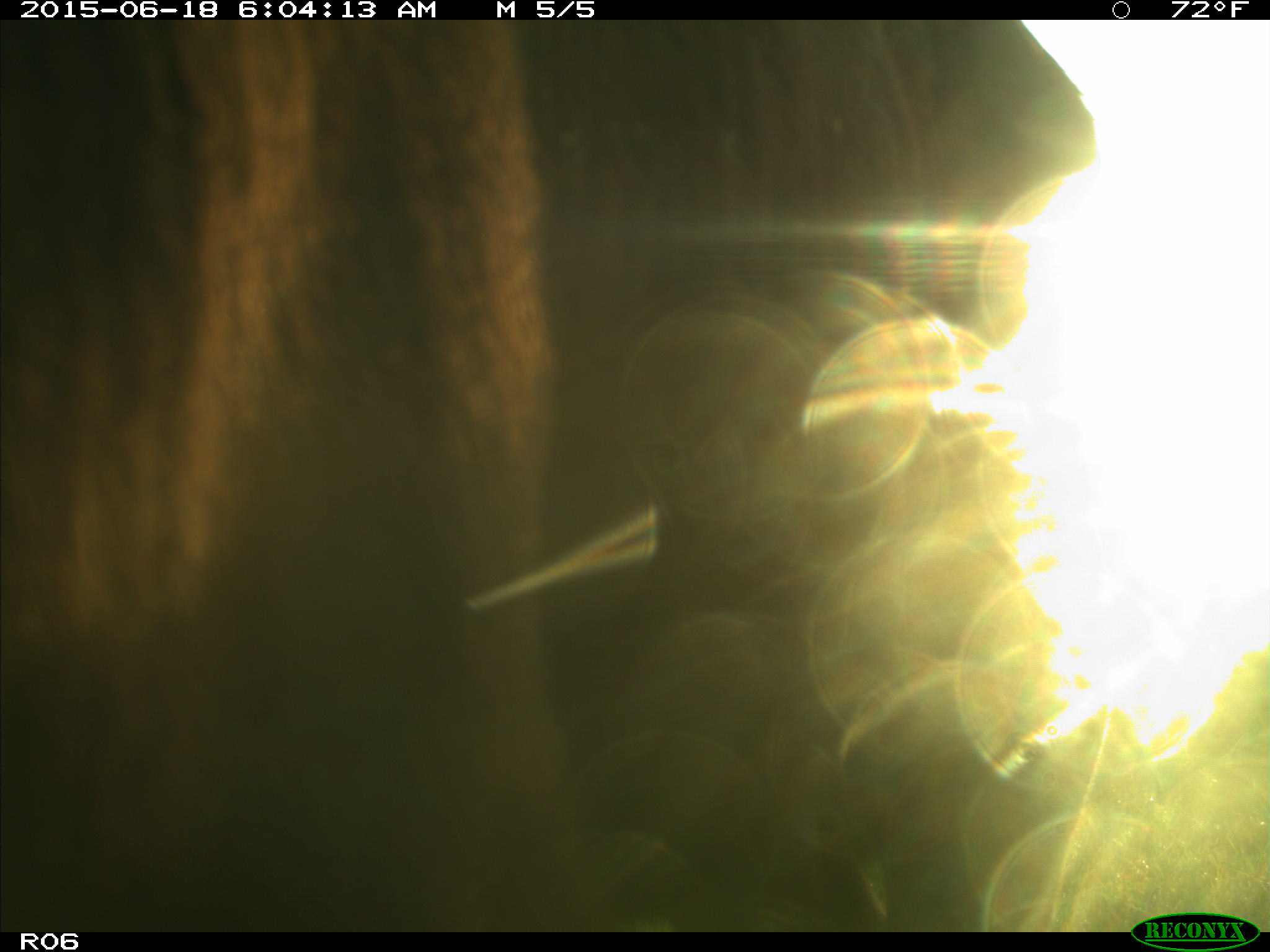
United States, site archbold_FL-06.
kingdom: Animalia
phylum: Chordata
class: Mammalia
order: Artiodactyla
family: Bovidae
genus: Bos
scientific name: Bos taurus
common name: domestic cow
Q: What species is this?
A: Bos taurus (domestic cow).